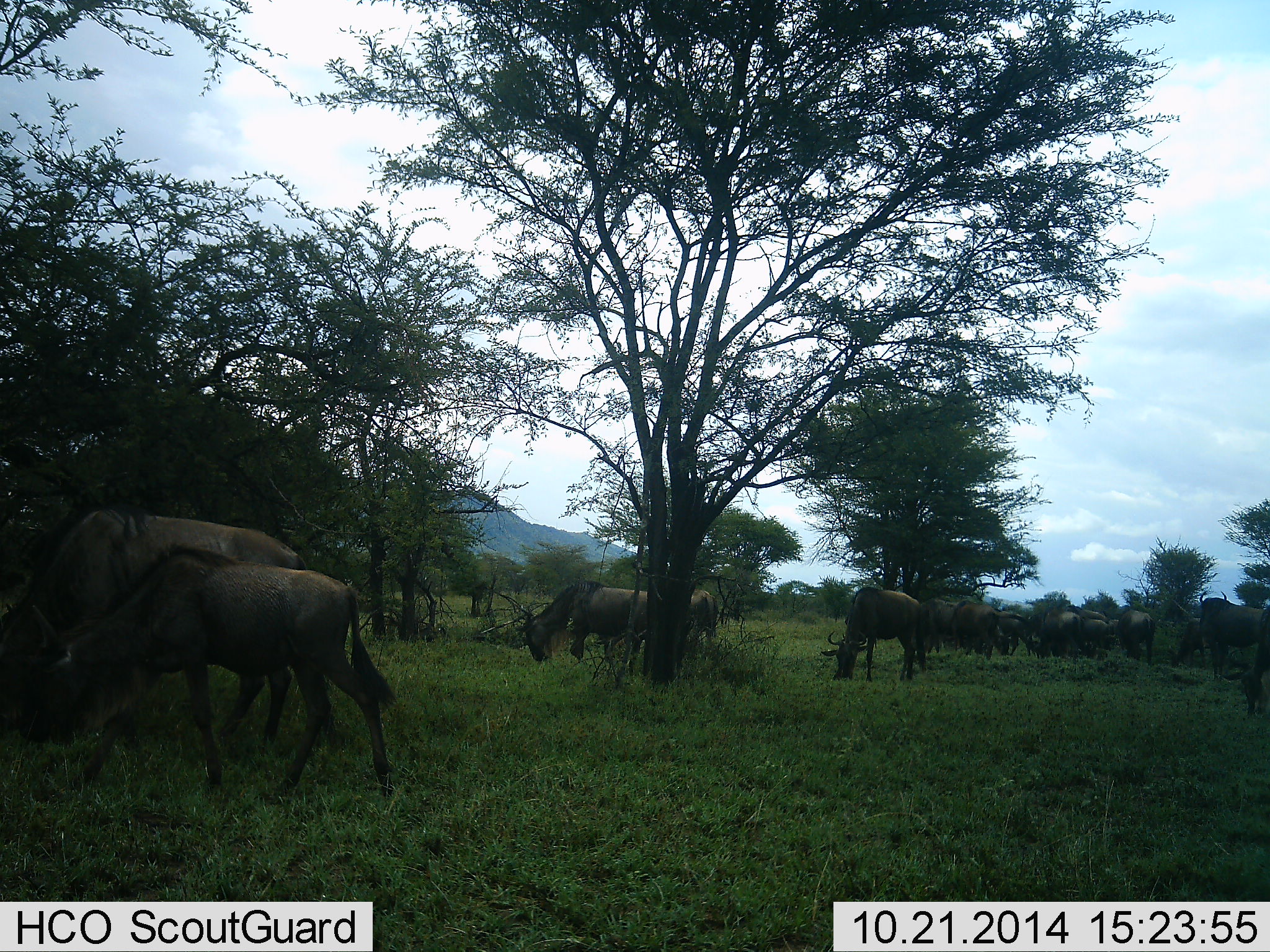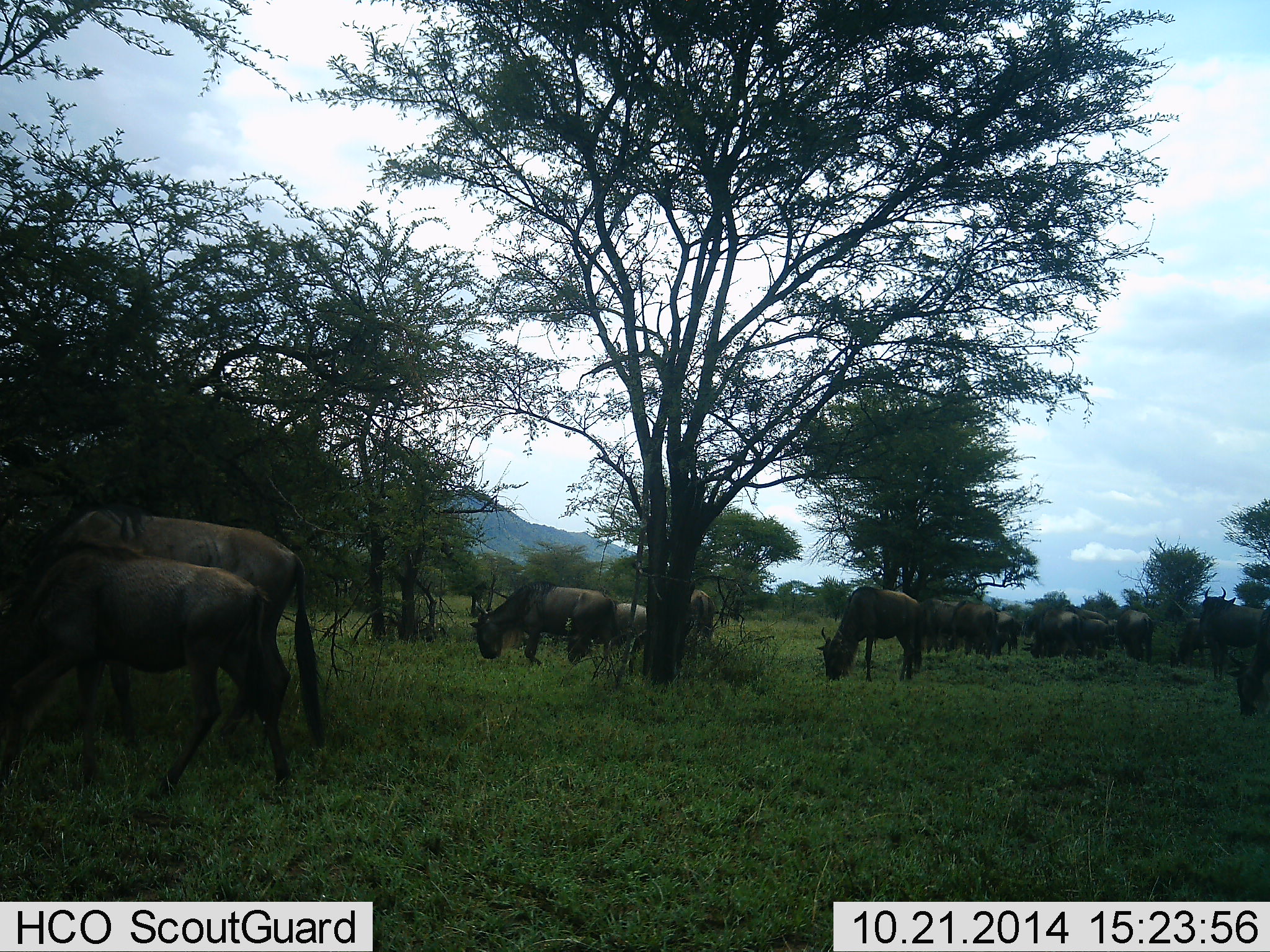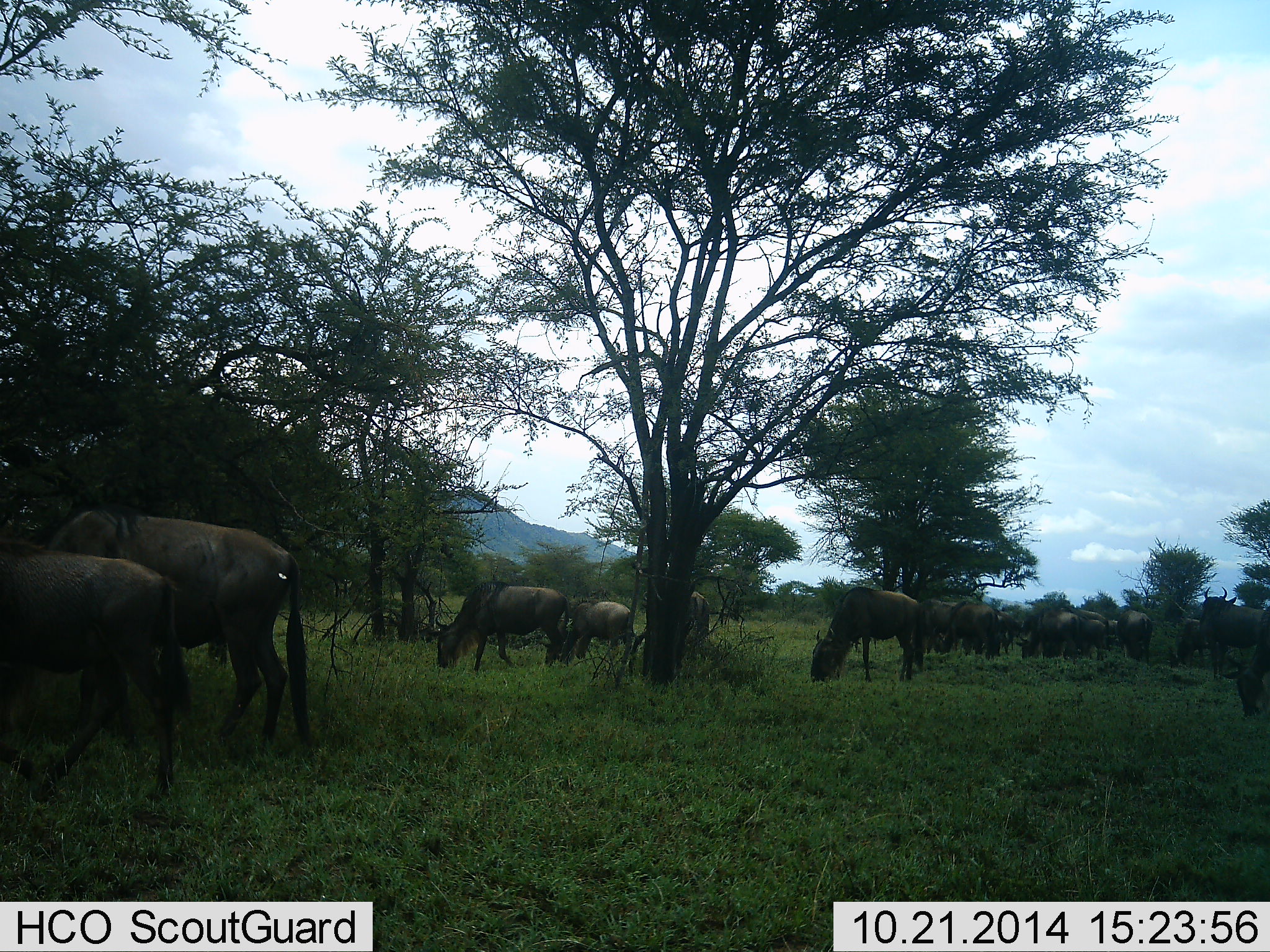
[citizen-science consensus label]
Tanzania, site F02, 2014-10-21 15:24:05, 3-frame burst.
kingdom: Animalia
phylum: Chordata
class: Mammalia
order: Artiodactyla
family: Bovidae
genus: Connochaetes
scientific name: Connochaetes taurinus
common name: blue wildebeest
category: wildebeest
Wildebeest (blue wildebeest) (Connochaetes taurinus), count 11-50. Behavior (volunteer vote fractions): standing 70%, resting 10%, moving 80%, interacting 10%. Young present (vote fraction): 10%. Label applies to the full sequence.